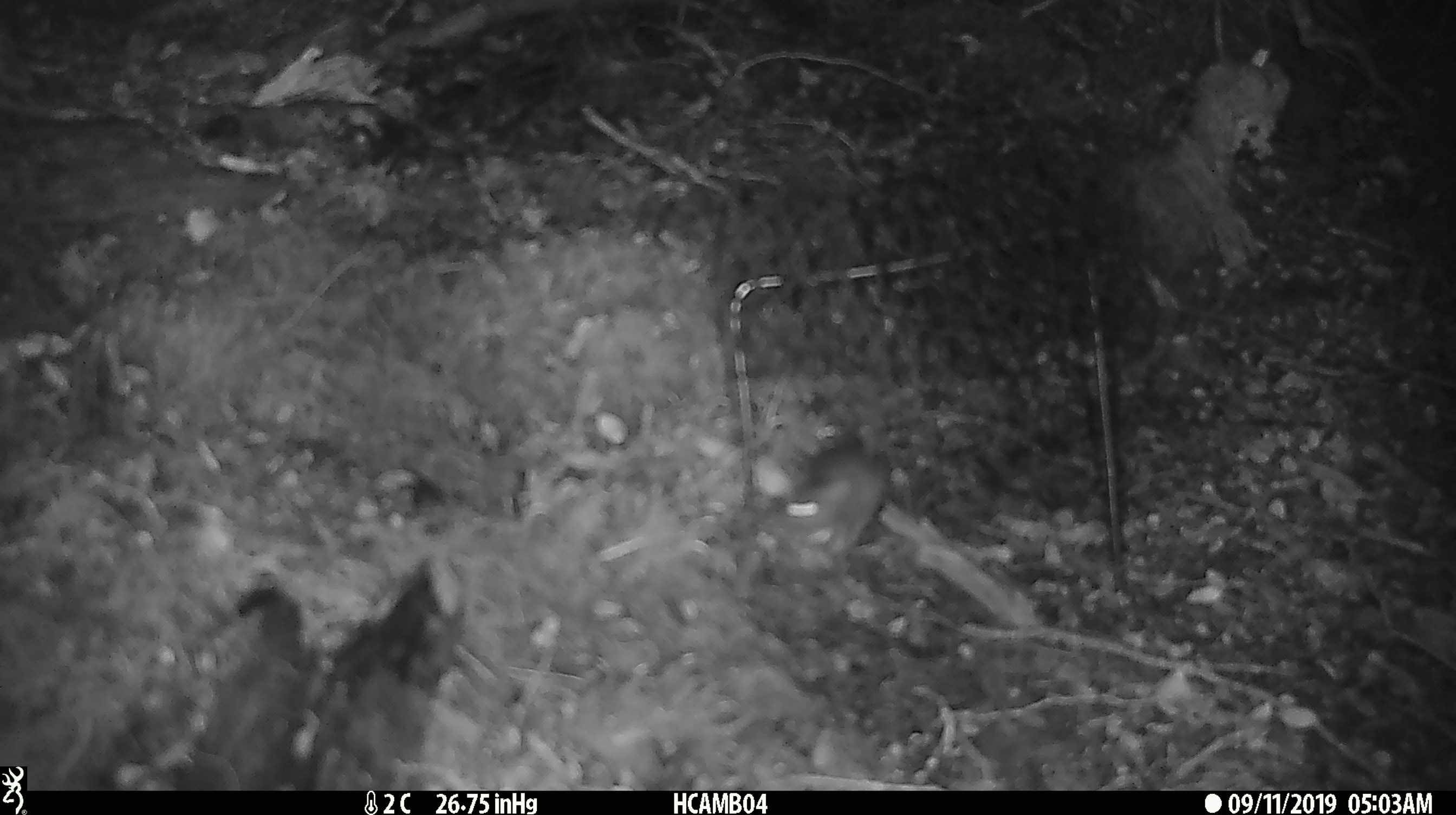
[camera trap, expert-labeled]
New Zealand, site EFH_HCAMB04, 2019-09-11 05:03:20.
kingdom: Animalia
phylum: Chordata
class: Mammalia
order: Rodentia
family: Muridae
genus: Mus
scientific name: Mus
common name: mouse